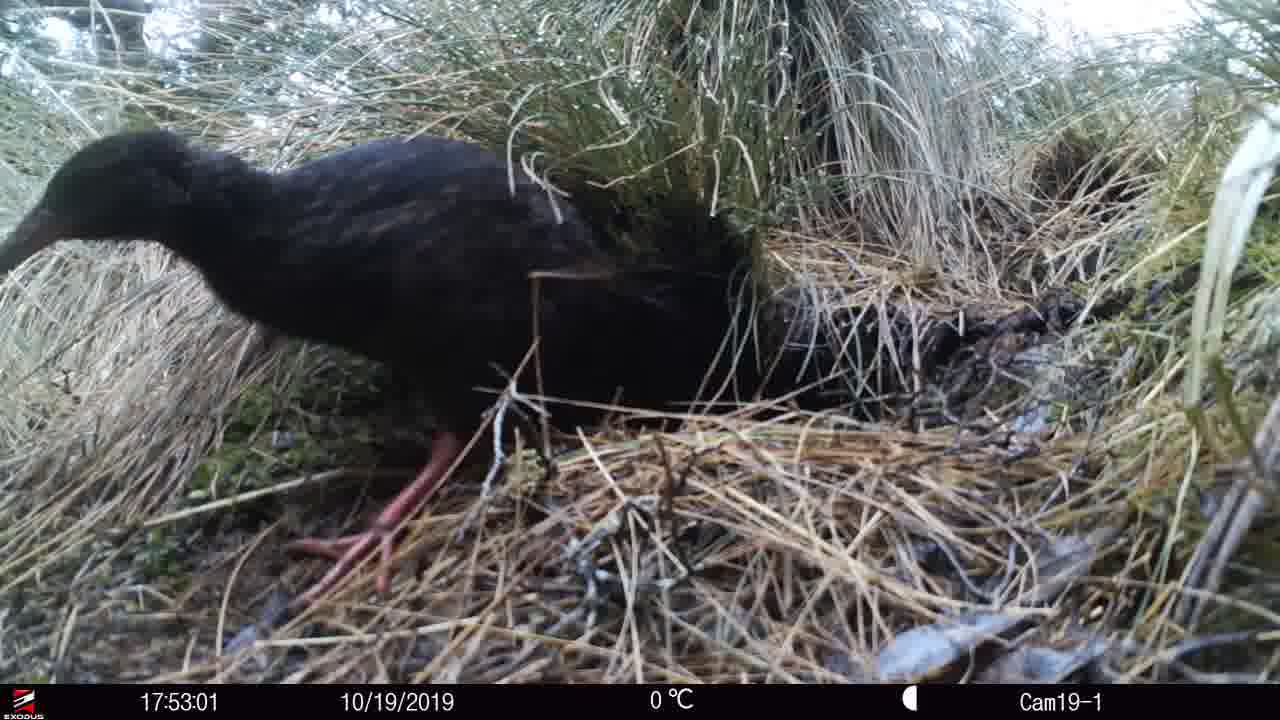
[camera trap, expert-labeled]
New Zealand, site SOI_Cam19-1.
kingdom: Animalia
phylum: Chordata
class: Aves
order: Gruiformes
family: Rallidae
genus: Gallirallus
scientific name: Gallirallus australis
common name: weka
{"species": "weka (Gallirallus australis)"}